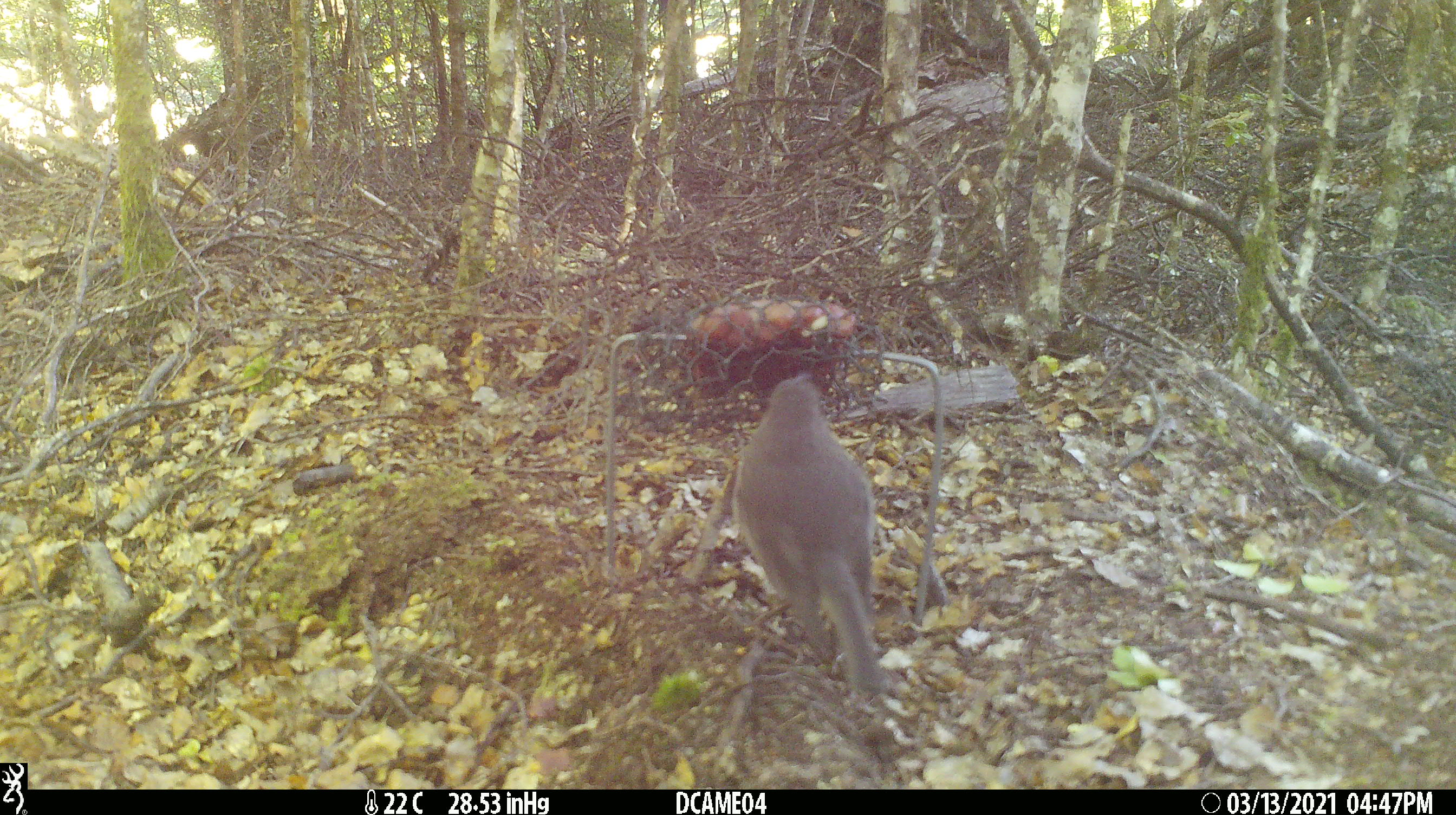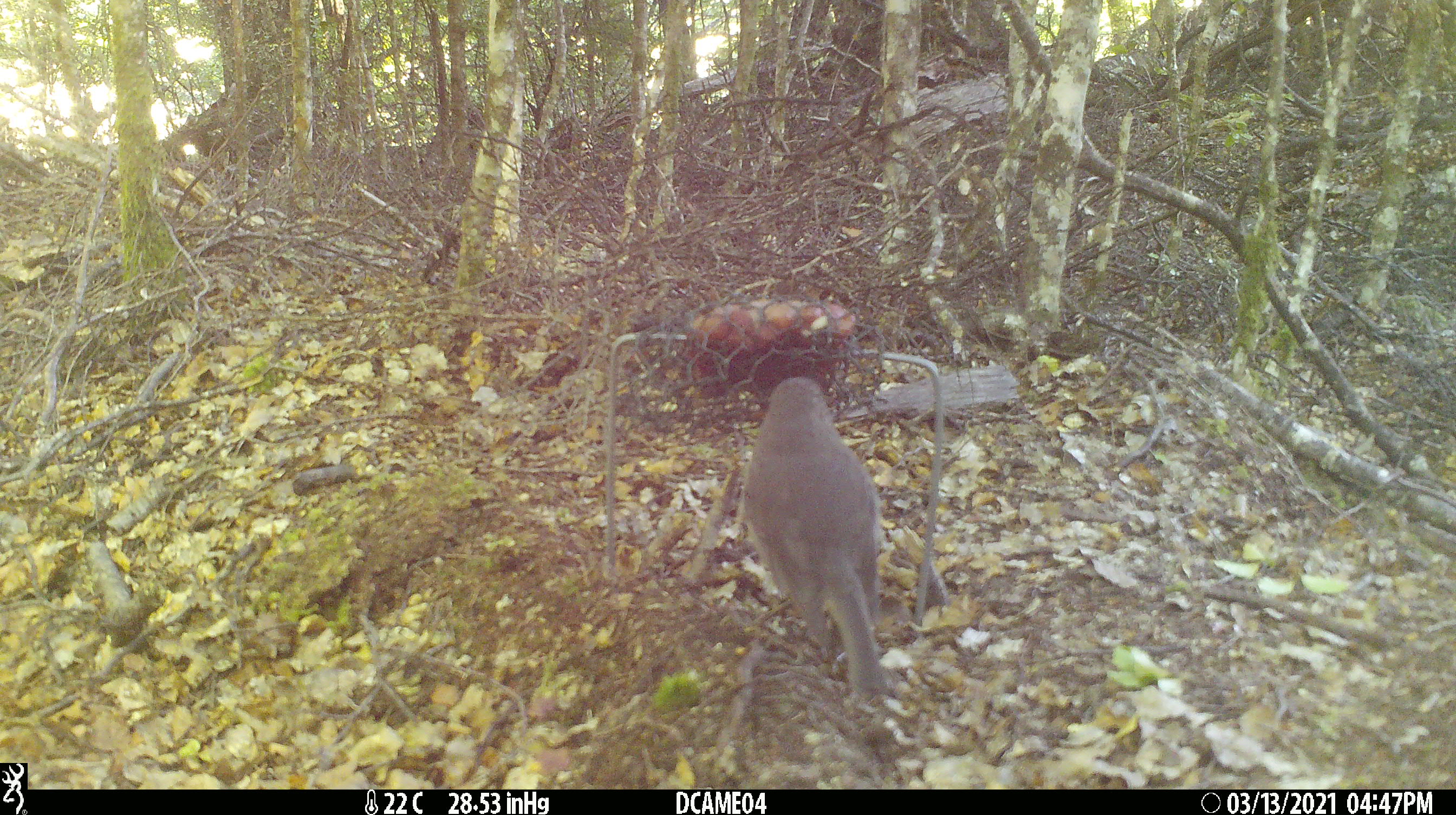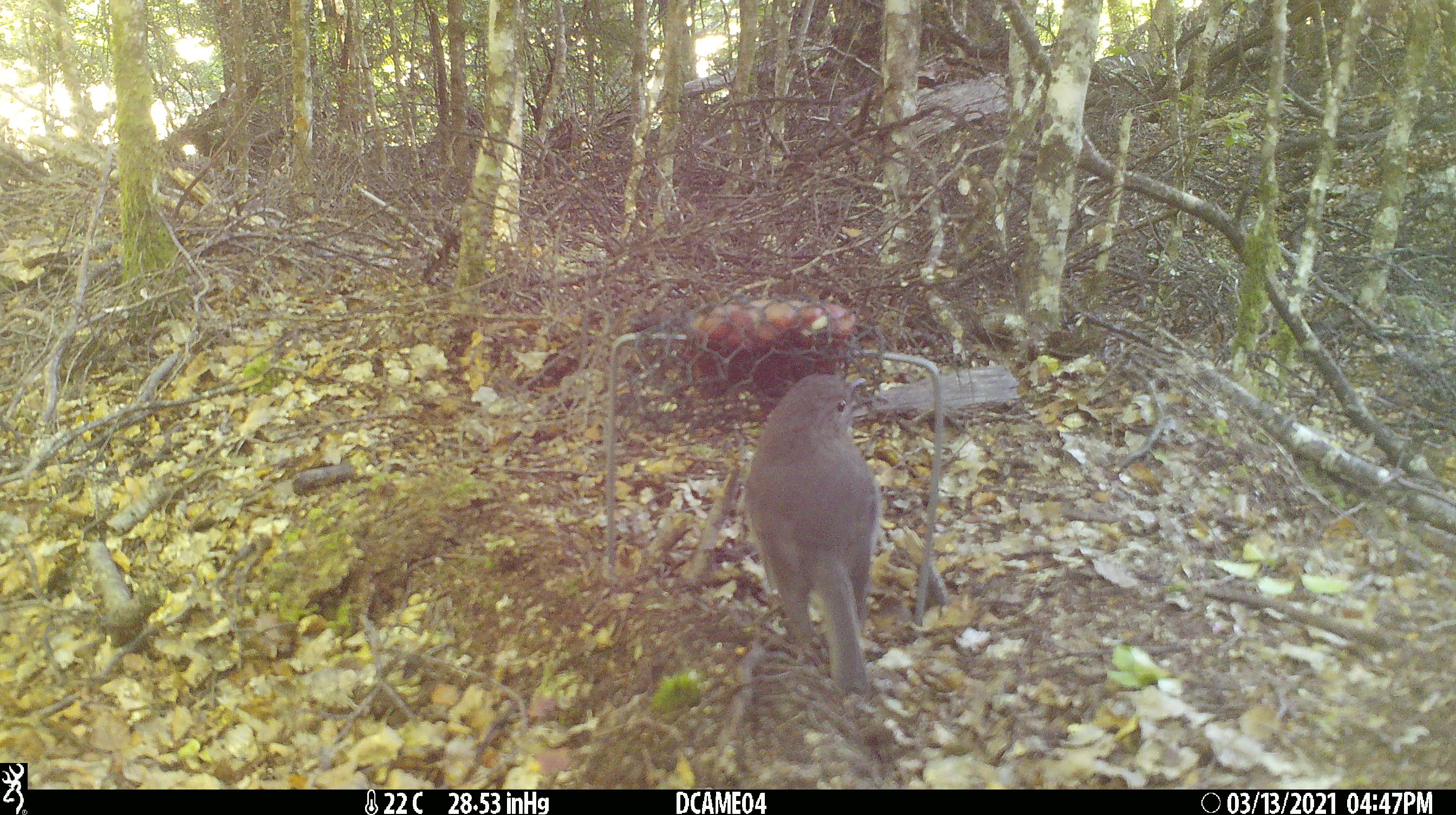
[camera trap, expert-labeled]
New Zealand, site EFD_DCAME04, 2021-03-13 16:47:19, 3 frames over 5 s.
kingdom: Animalia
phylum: Chordata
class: Aves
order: Passeriformes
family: Petroicidae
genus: Petroica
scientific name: Petroica australis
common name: new zealand robin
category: robin